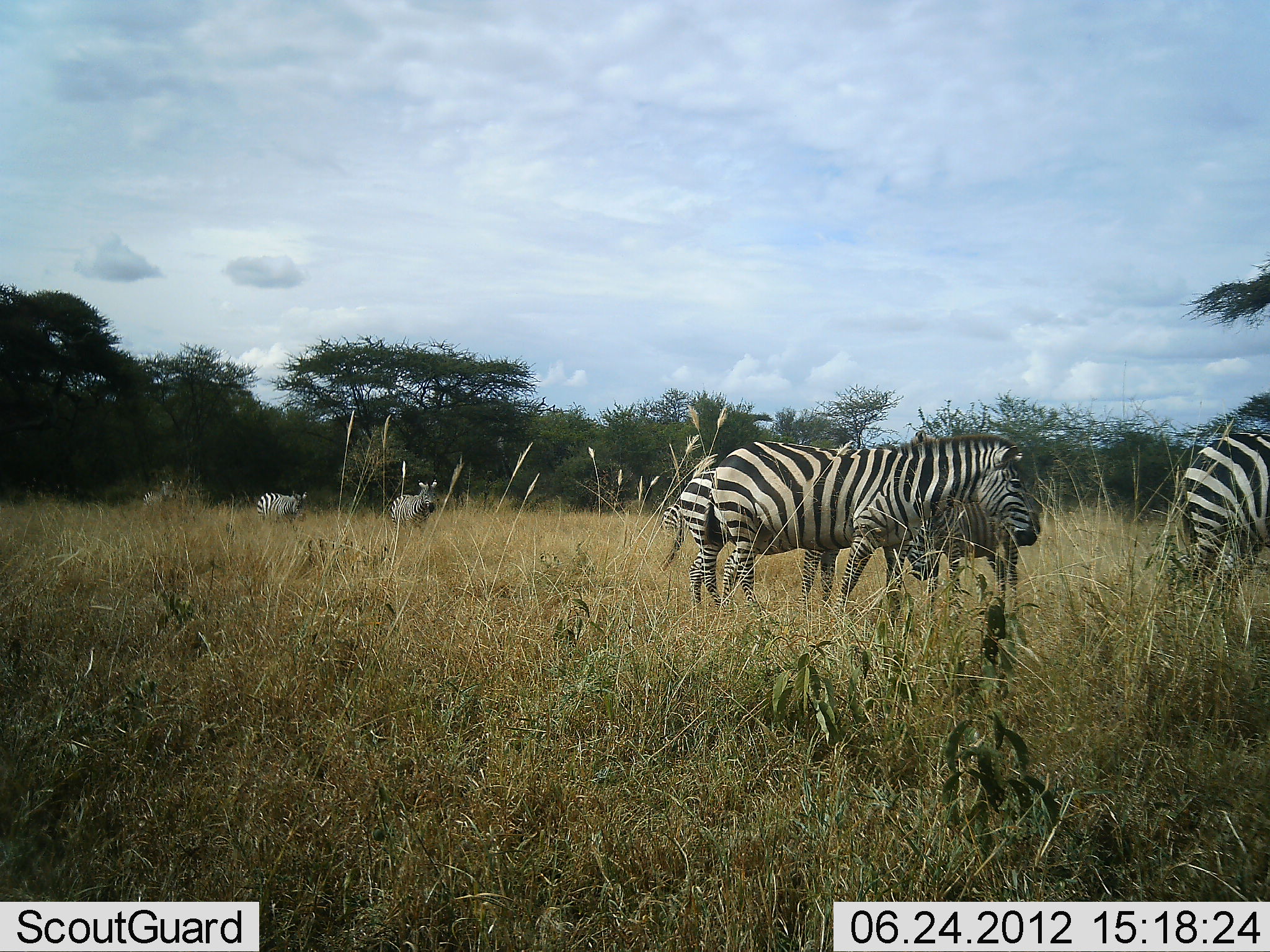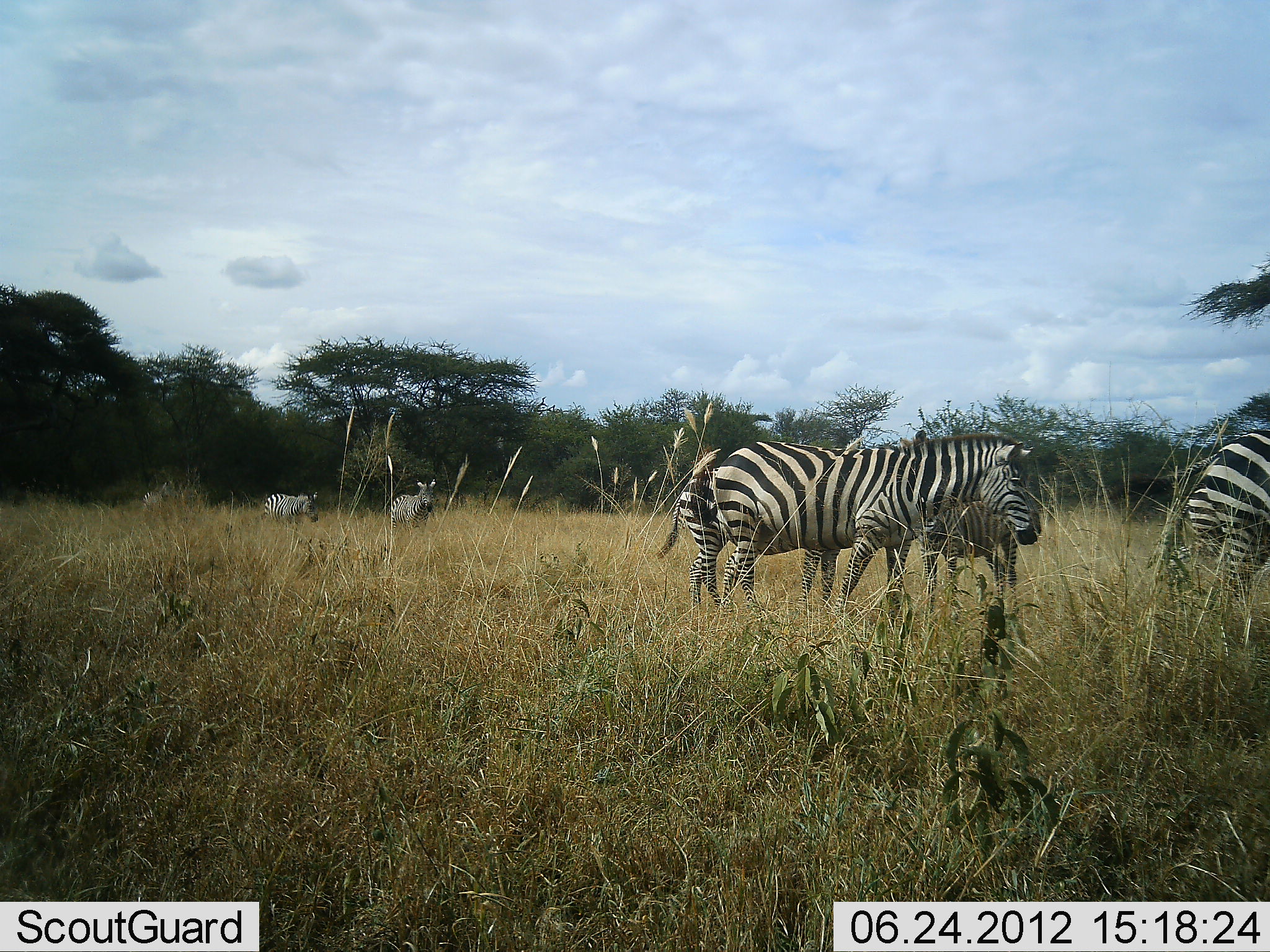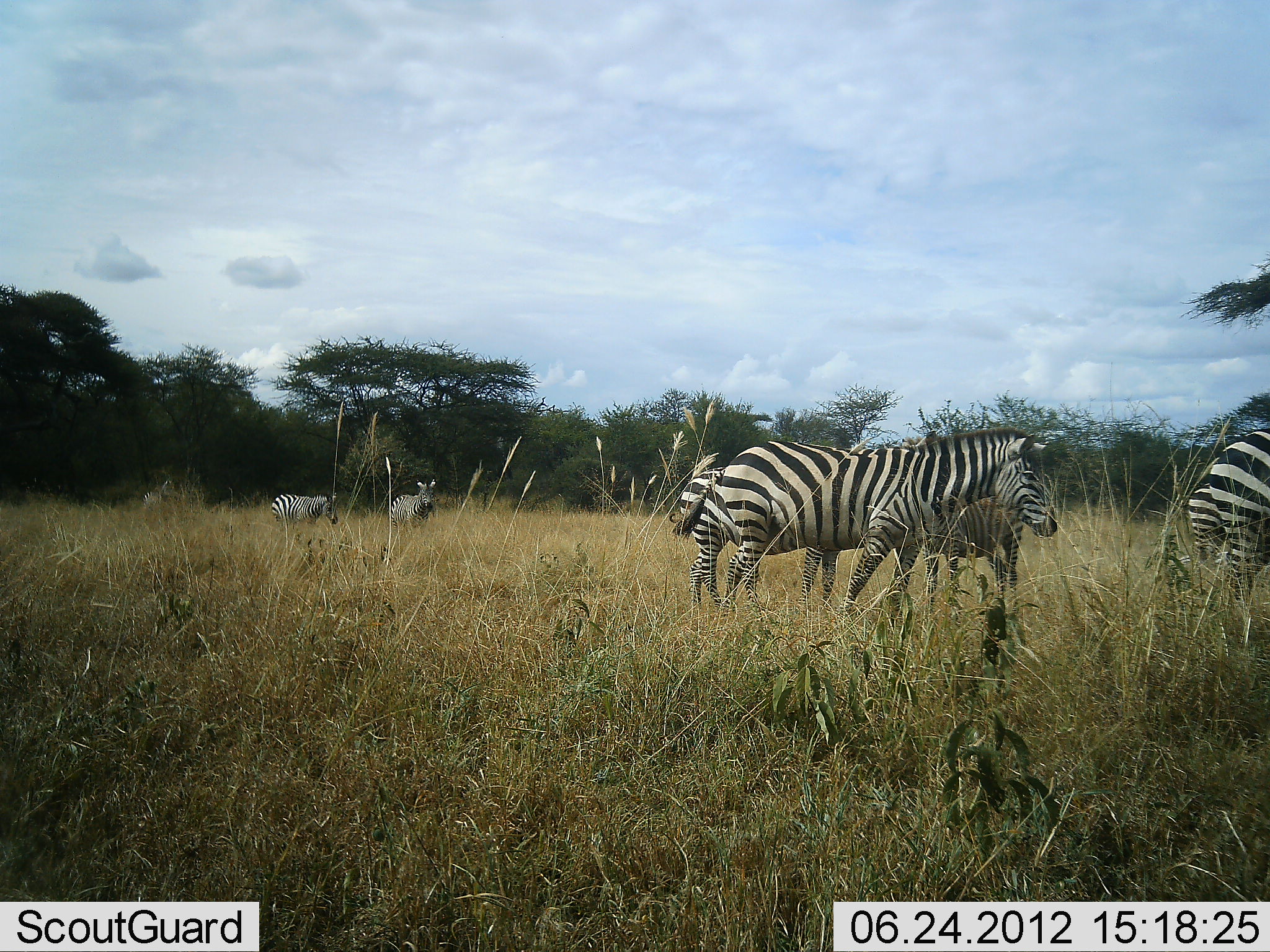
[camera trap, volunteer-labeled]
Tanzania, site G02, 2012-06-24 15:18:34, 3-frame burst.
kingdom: Animalia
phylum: Chordata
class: Mammalia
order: Perissodactyla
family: Equidae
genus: Equus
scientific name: Equus quagga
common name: plains zebra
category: zebra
Zebra (plains zebra) (Equus quagga), count 7. Behavior (volunteer vote fractions): standing 70%, resting 10%, moving 40%, interacting 0%. Young present (vote fraction): 10%. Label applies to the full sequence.